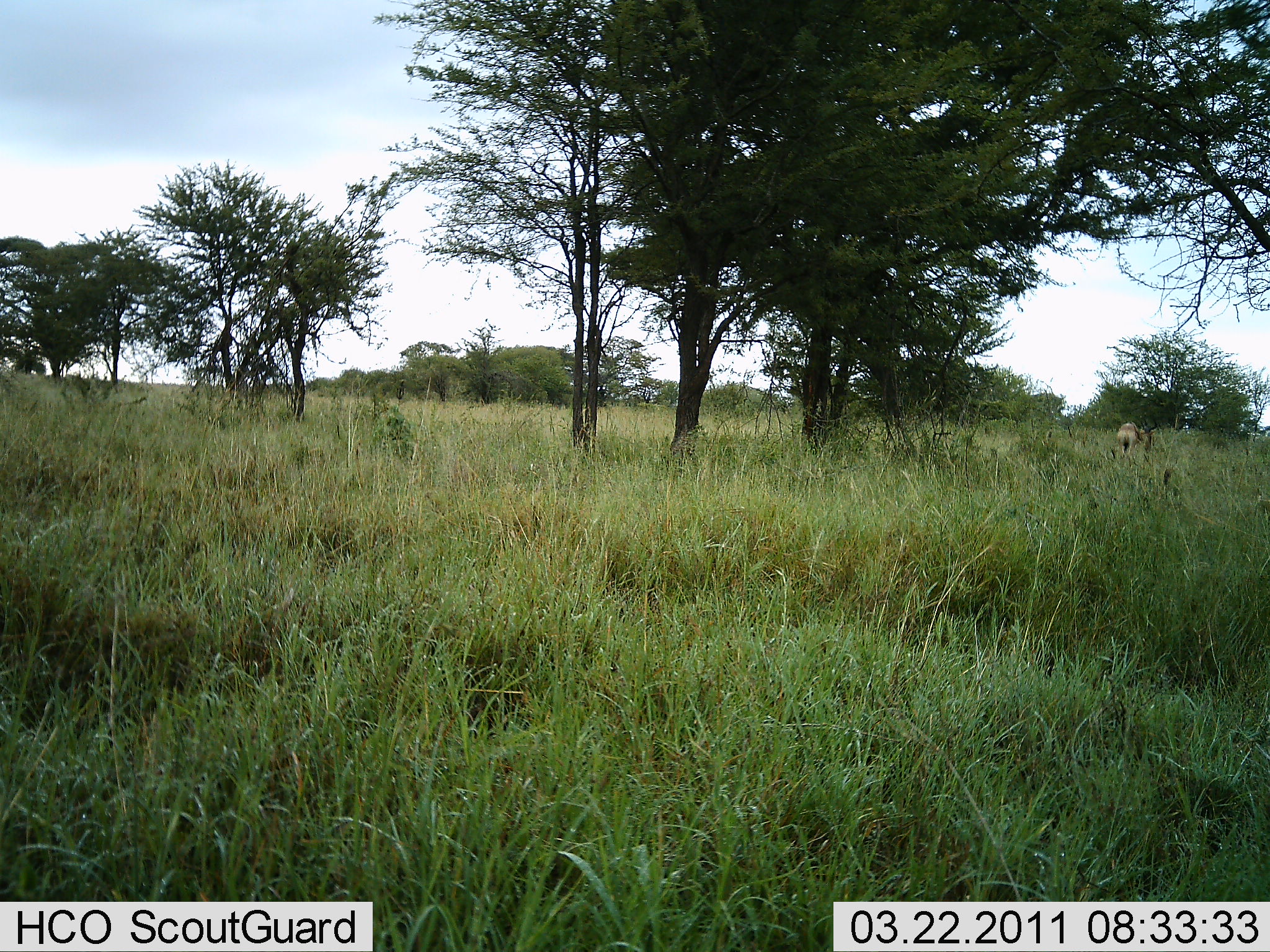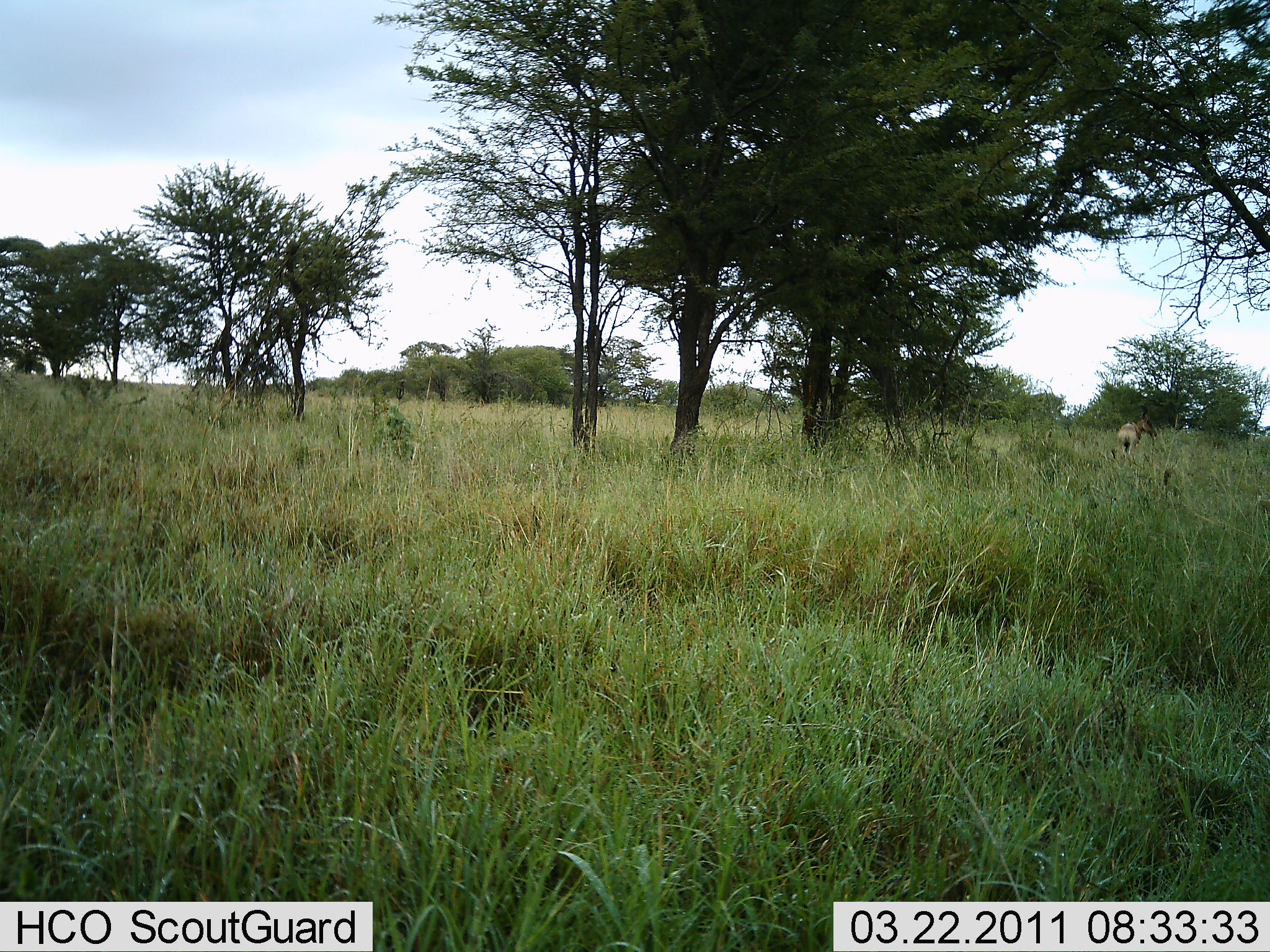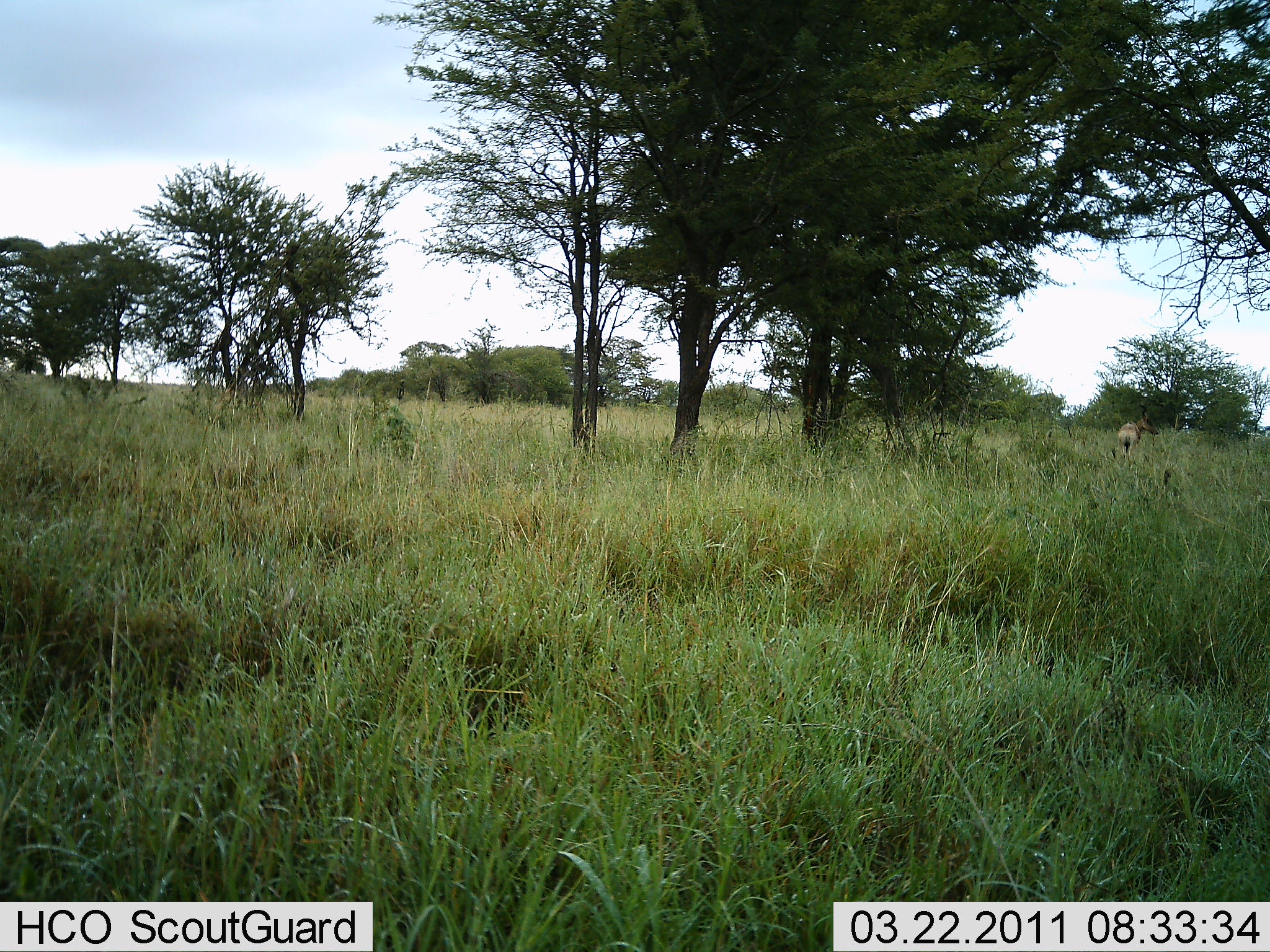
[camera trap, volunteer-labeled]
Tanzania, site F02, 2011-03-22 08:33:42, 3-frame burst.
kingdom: Animalia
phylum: Chordata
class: Mammalia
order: Artiodactyla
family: Bovidae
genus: Alcelaphus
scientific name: Alcelaphus buselaphus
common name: hartebeest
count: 1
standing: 33%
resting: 0%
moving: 33%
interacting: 0%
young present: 0%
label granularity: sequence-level